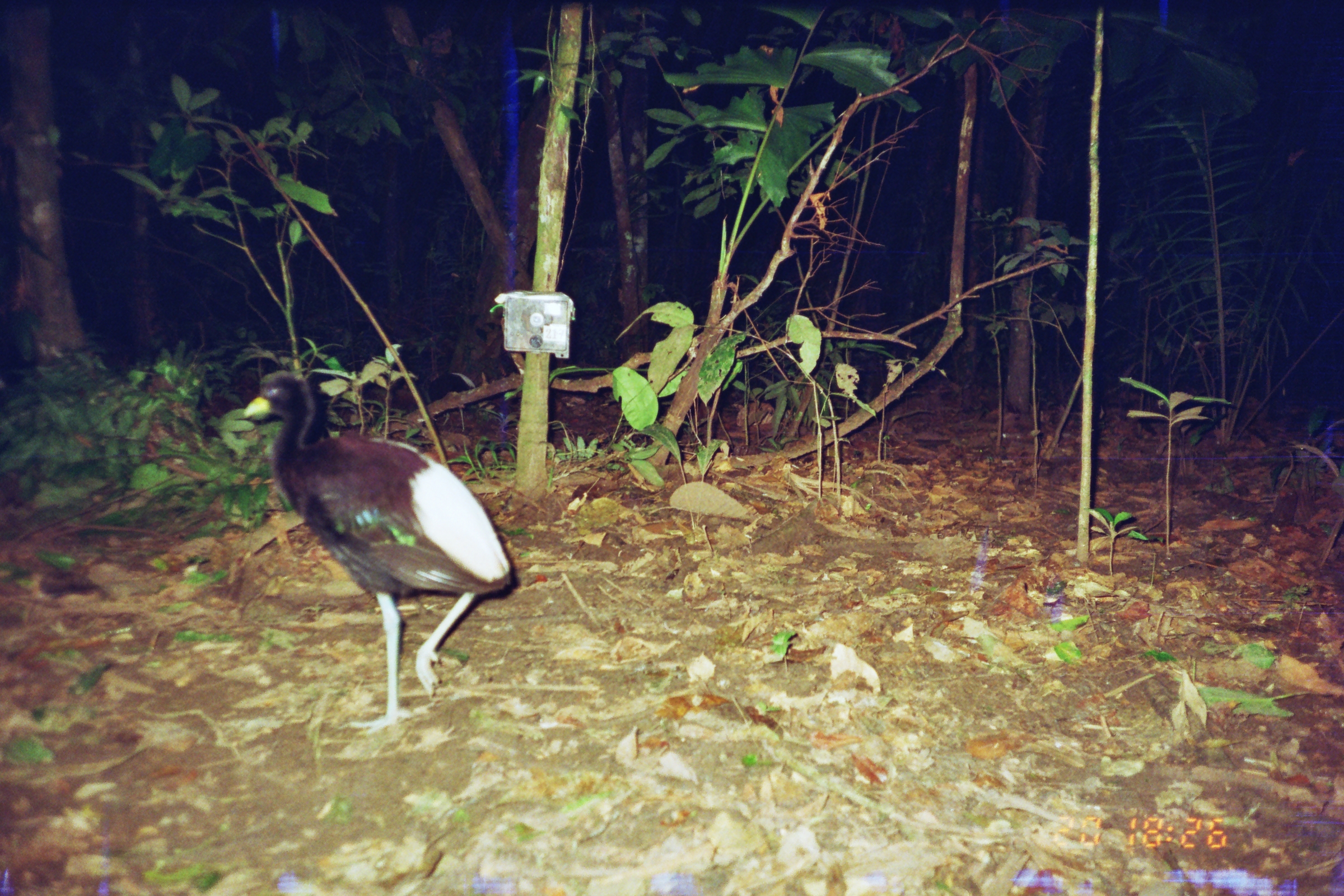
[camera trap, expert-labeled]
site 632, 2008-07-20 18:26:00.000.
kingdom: Animalia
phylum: Chordata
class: Aves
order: Gruiformes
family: Psophiidae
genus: Psophia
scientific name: Psophia leucoptera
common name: pale-winged trumpeter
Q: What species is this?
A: Psophia leucoptera (pale-winged trumpeter).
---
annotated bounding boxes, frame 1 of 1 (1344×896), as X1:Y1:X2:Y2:
psophia leucoptera: 242:368:520:736